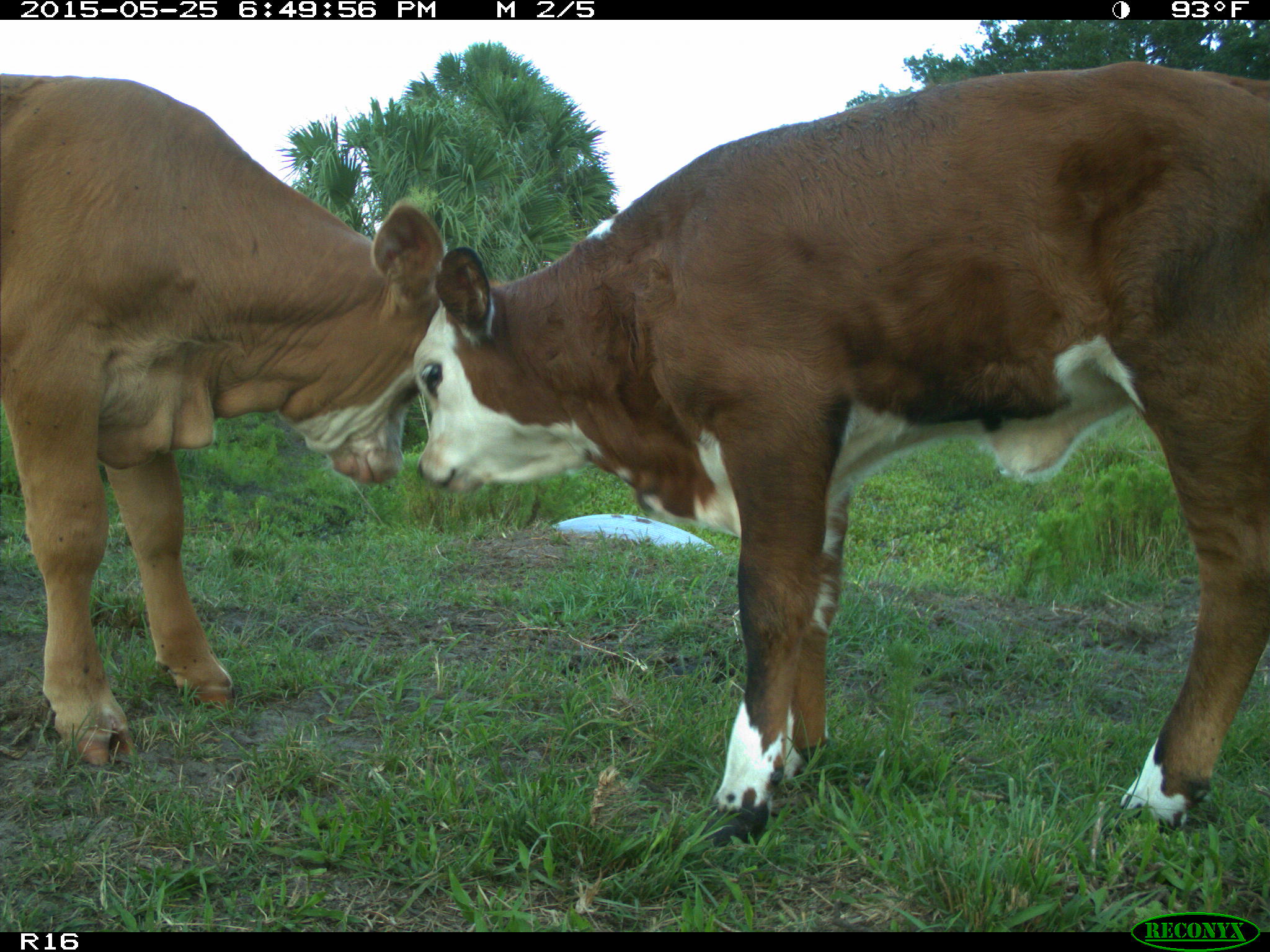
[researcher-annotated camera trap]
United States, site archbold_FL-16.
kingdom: Animalia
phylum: Chordata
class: Mammalia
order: Artiodactyla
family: Bovidae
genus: Bos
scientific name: Bos taurus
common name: domestic cow